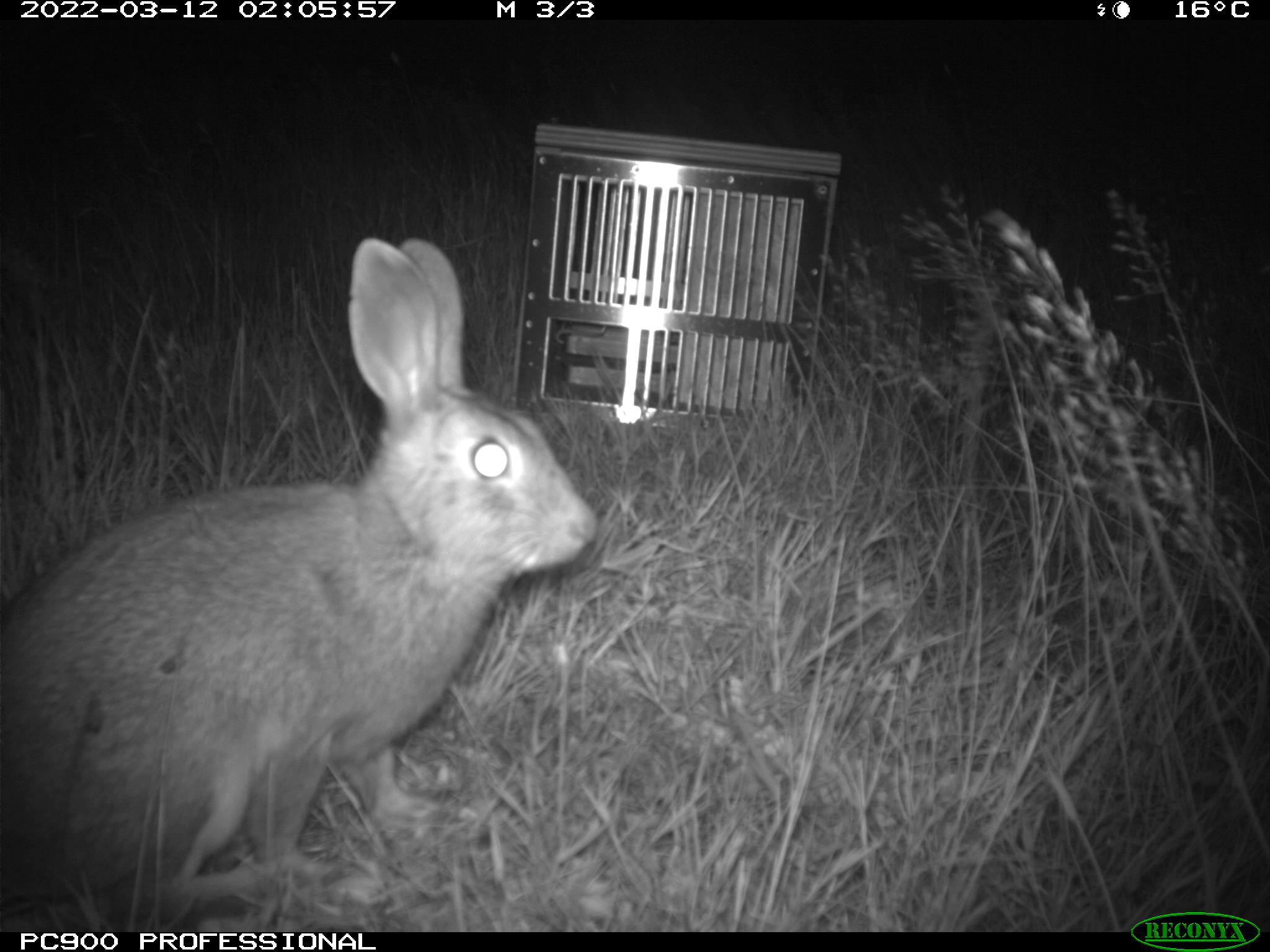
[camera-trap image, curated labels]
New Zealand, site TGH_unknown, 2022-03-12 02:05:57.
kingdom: Animalia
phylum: Chordata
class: Mammalia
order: Lagomorpha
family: Leporidae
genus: Oryctolagus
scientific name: Oryctolagus cuniculus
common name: european rabbit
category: rabbit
Rabbit (european rabbit) (Oryctolagus cuniculus).